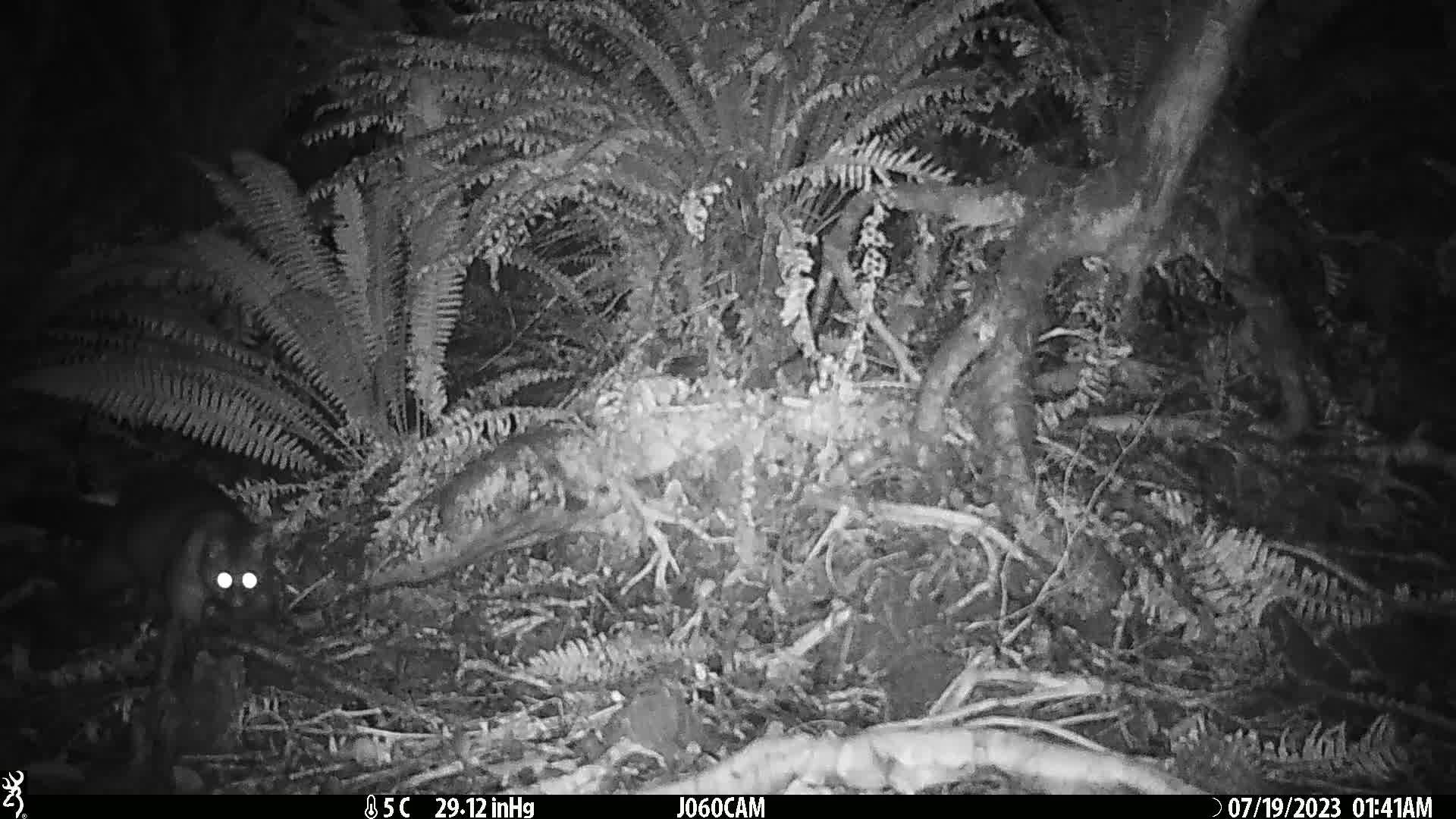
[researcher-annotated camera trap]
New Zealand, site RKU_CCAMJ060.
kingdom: Animalia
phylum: Chordata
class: Mammalia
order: Diprotodontia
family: Phalangeridae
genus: Trichosurus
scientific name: Trichosurus vulpecula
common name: common brushtail possum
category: possum